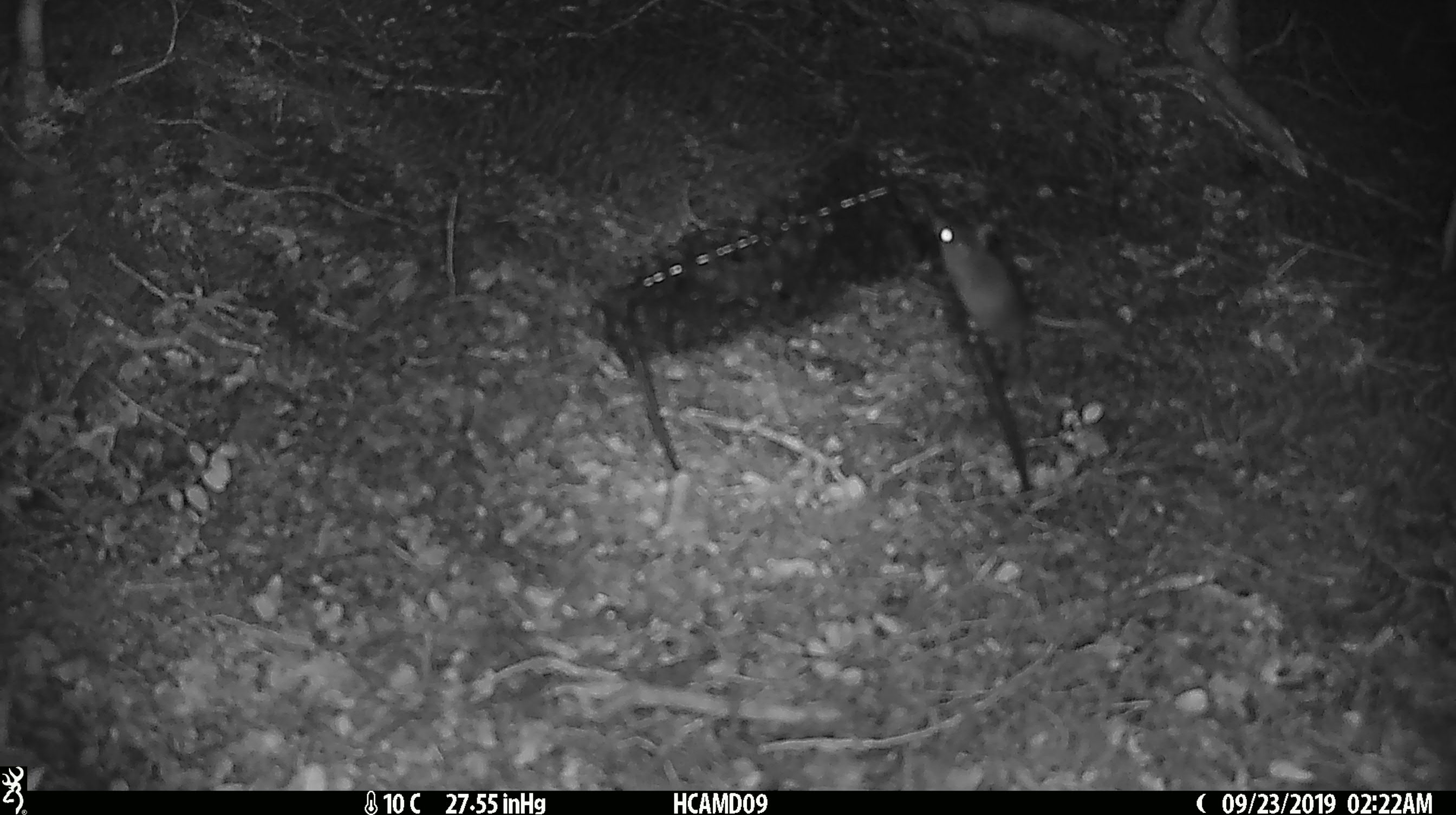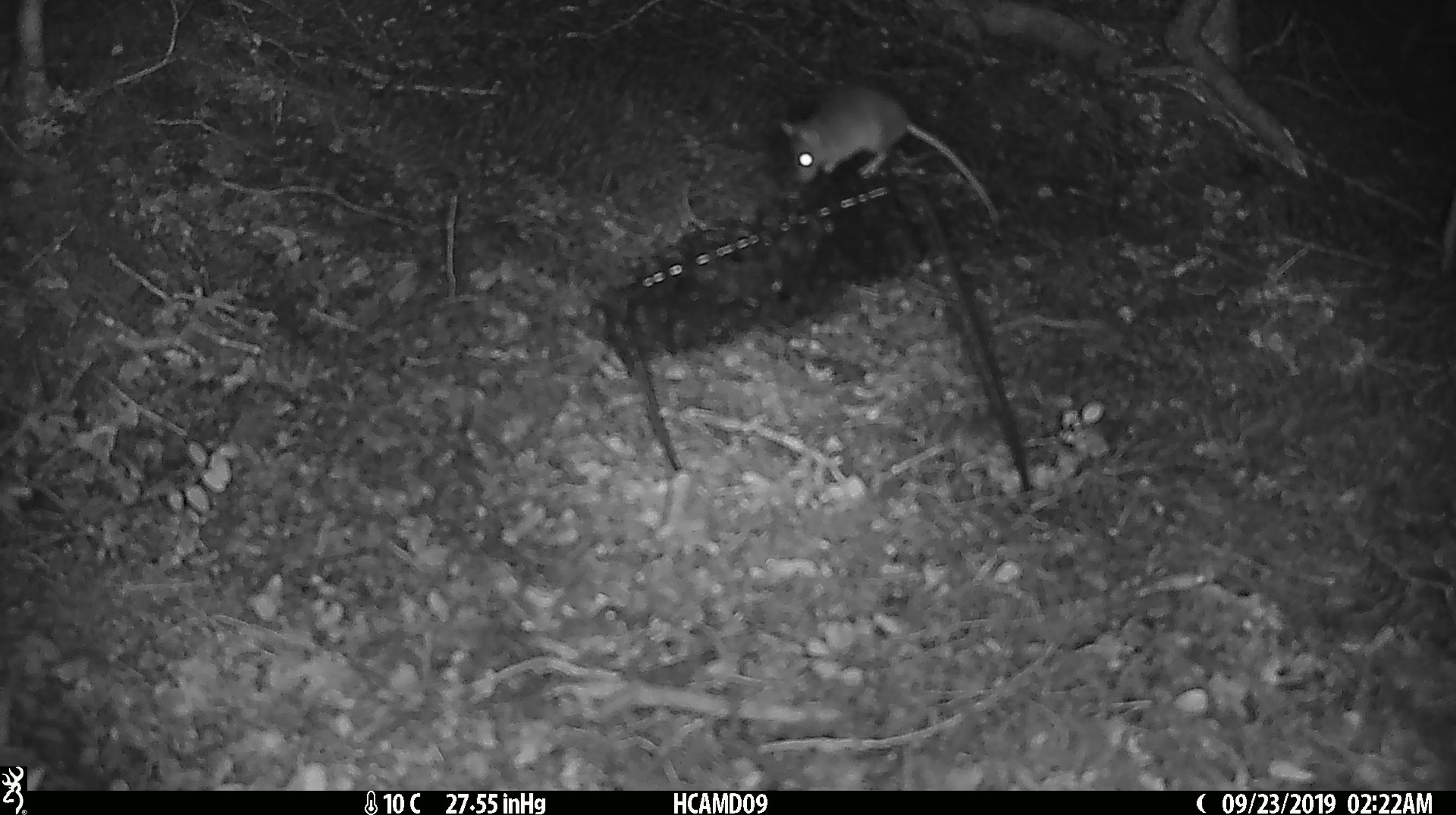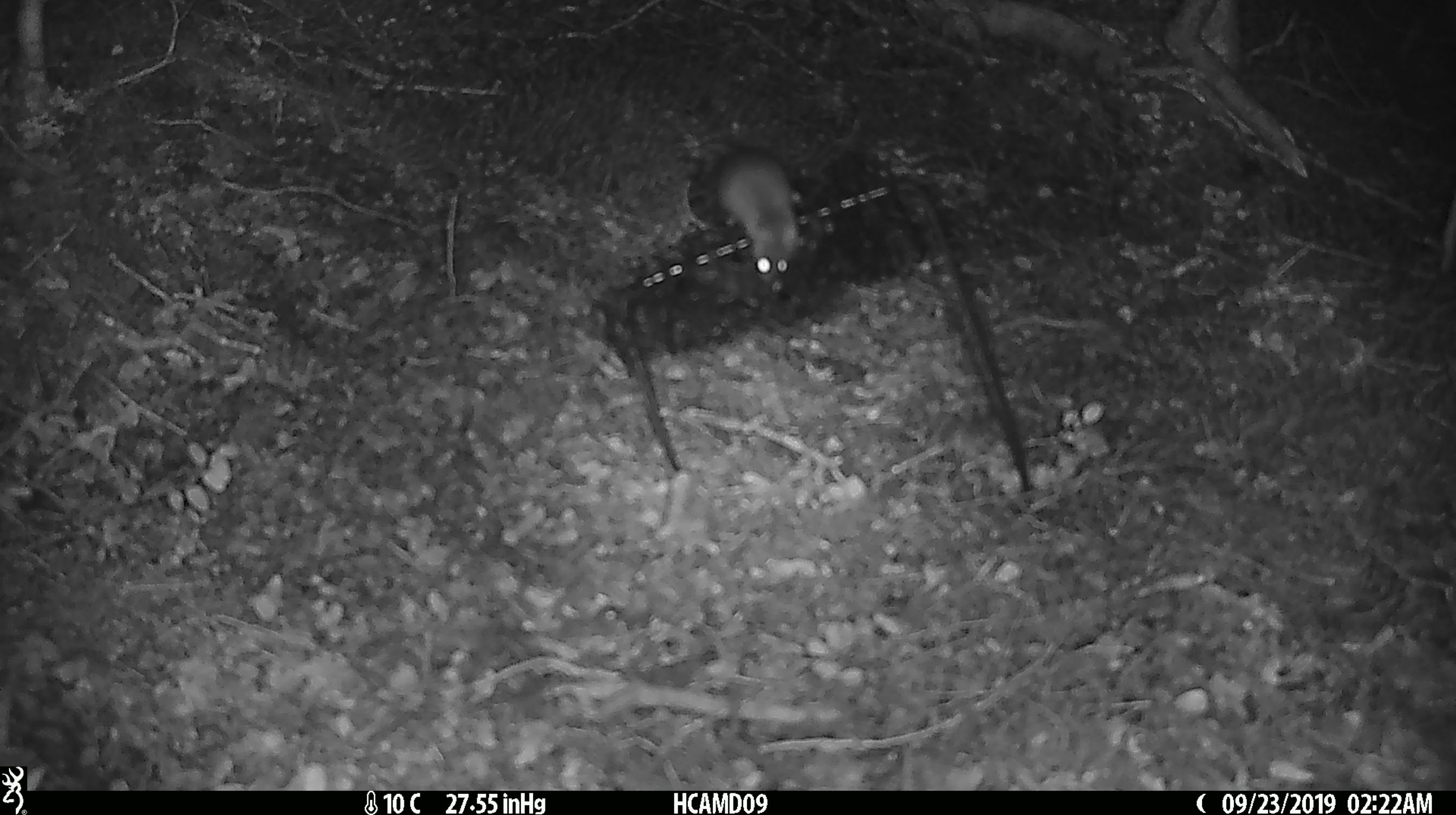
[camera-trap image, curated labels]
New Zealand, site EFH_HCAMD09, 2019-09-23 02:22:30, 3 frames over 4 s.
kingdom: Animalia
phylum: Chordata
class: Mammalia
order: Rodentia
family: Muridae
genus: Mus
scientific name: Mus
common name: mouse